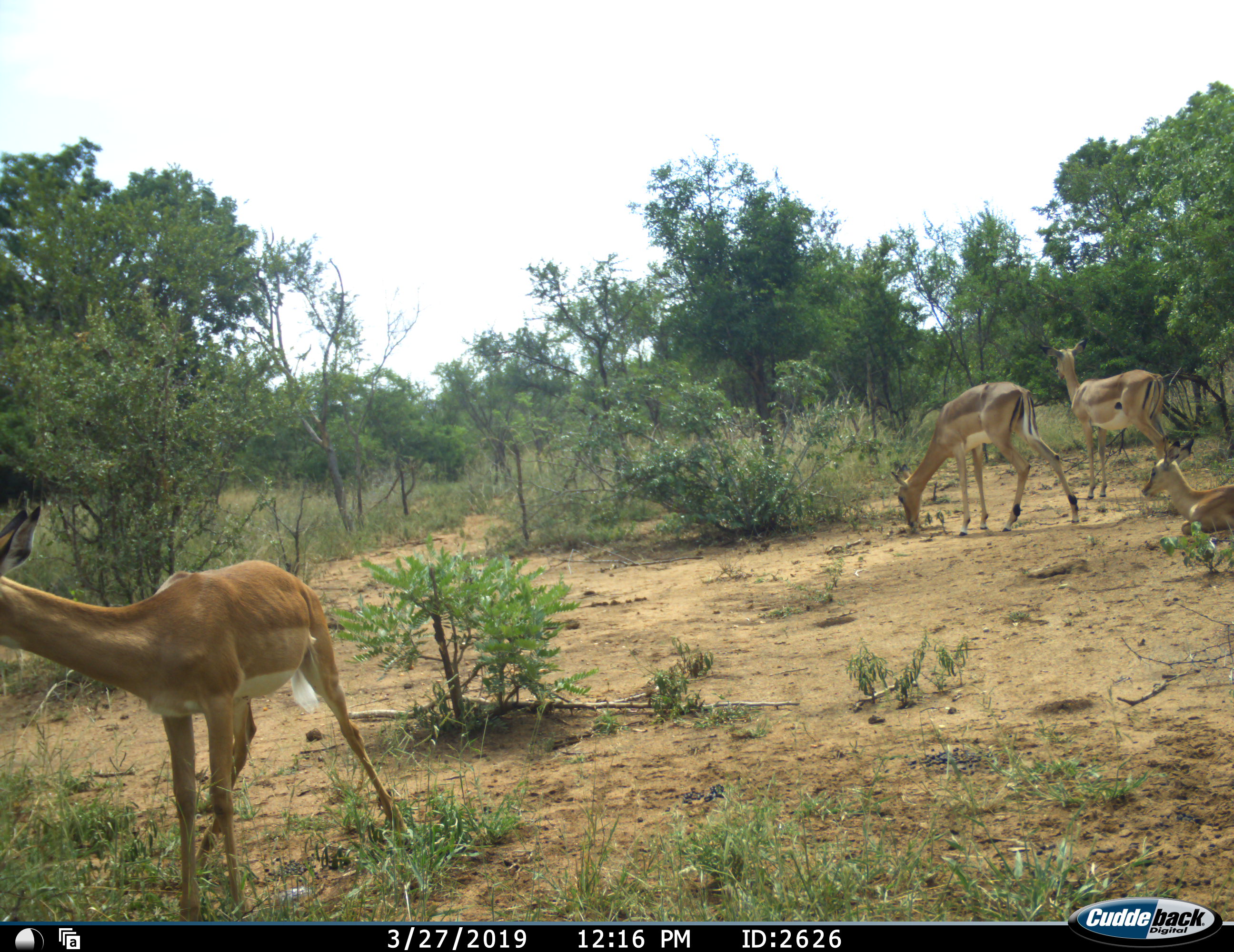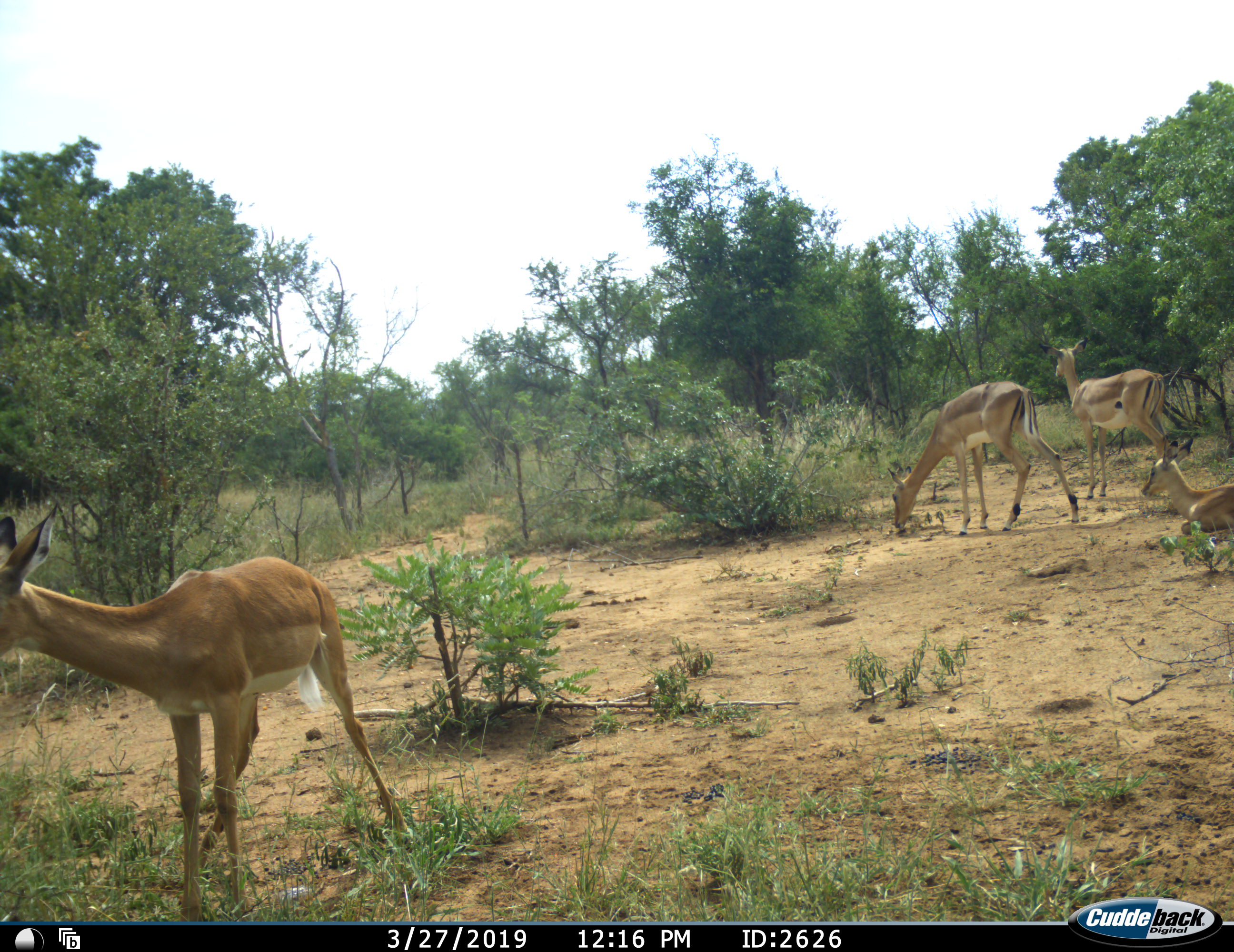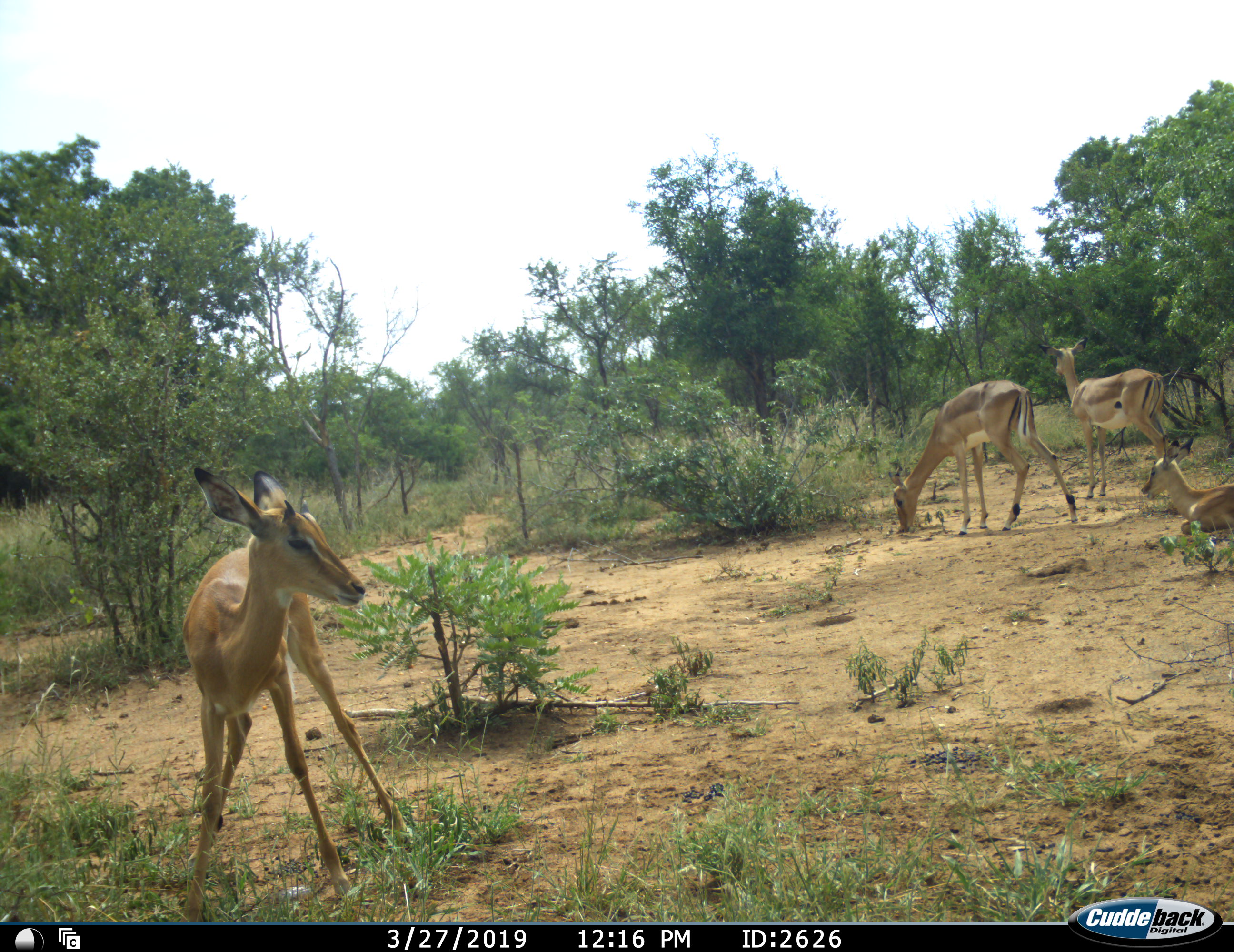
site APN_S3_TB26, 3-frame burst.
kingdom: Animalia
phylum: Chordata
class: Mammalia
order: Artiodactyla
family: Bovidae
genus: Aepyceros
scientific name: Aepyceros melampus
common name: impala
Impala (Aepyceros melampus), count 4. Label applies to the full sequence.